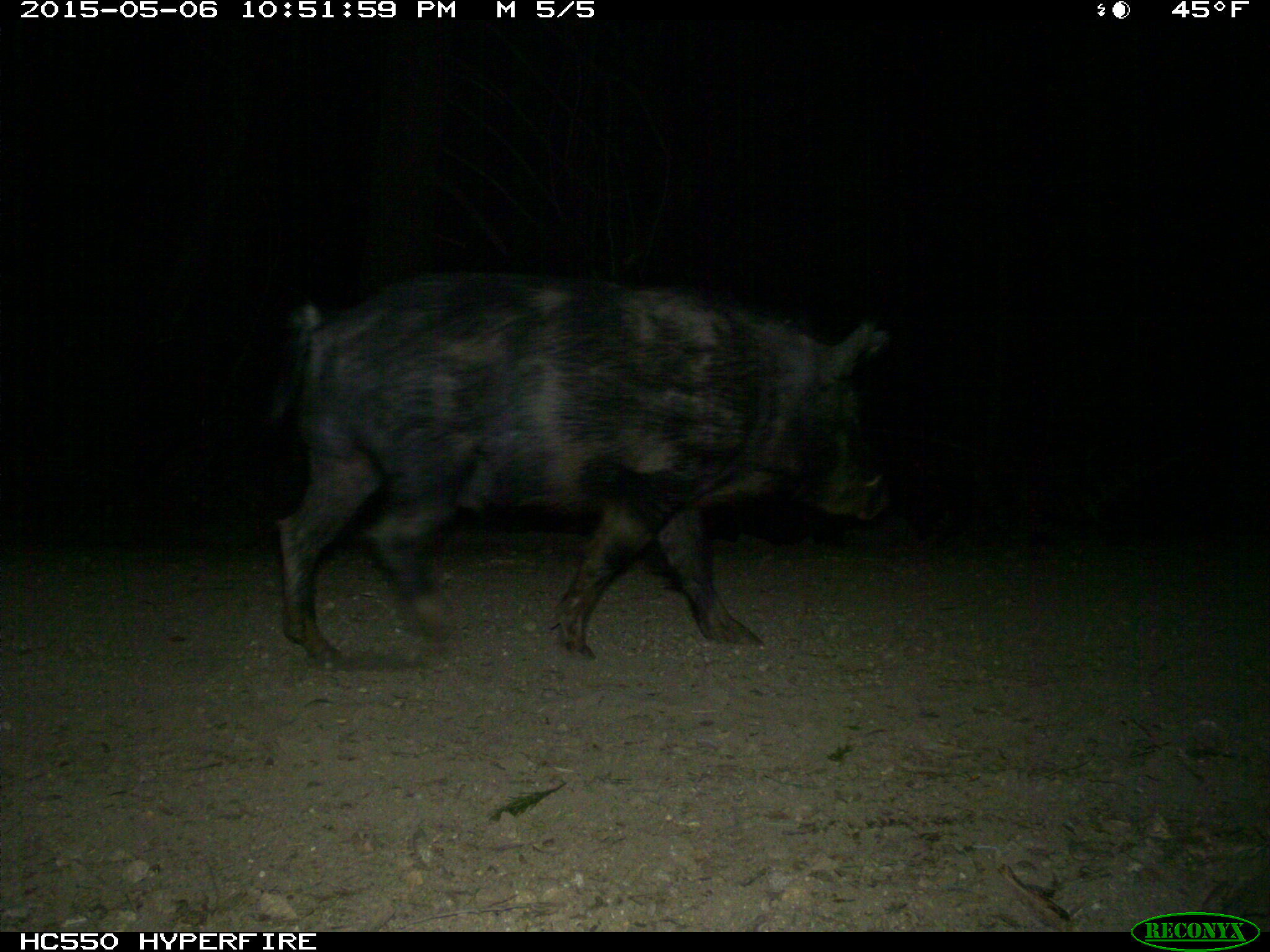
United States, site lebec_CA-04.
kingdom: Animalia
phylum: Chordata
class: Mammalia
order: Artiodactyla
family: Suidae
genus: Sus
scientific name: Sus scrofa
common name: wild boar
Sus scrofa (wild boar).